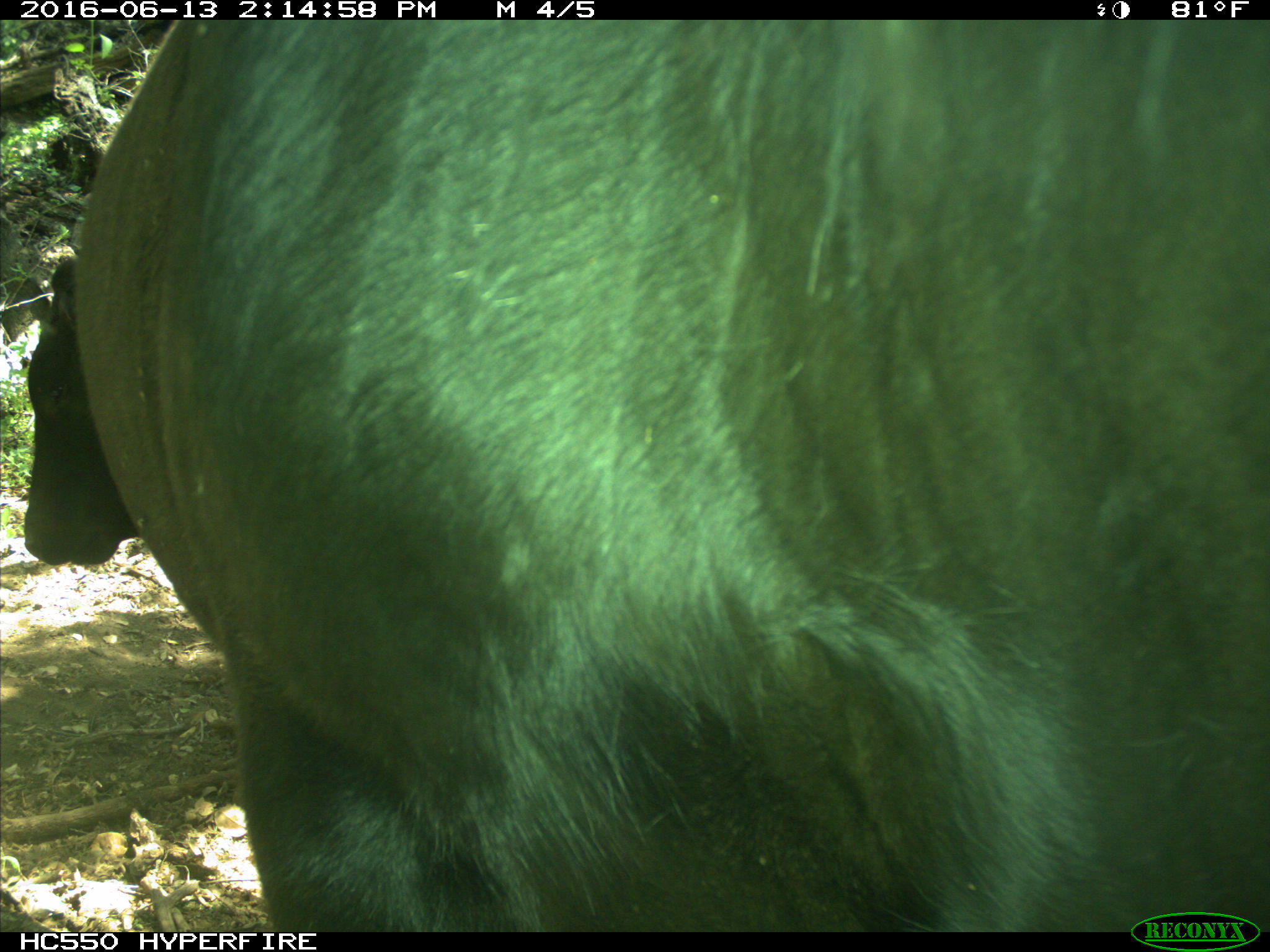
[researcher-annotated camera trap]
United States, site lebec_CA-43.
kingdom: Animalia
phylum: Chordata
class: Mammalia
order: Artiodactyla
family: Bovidae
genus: Bos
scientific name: Bos taurus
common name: domestic cow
Bos taurus (domestic cow).